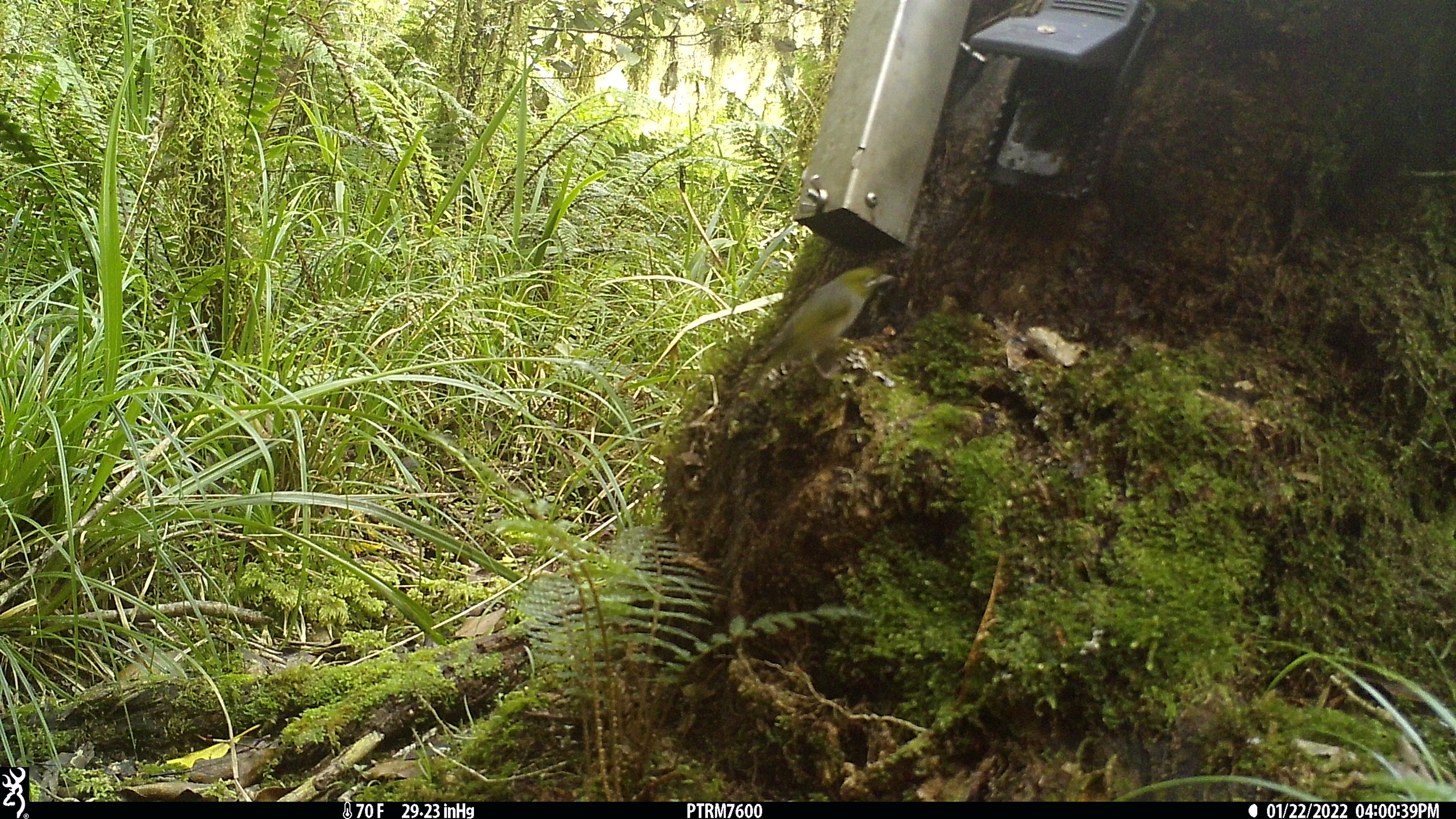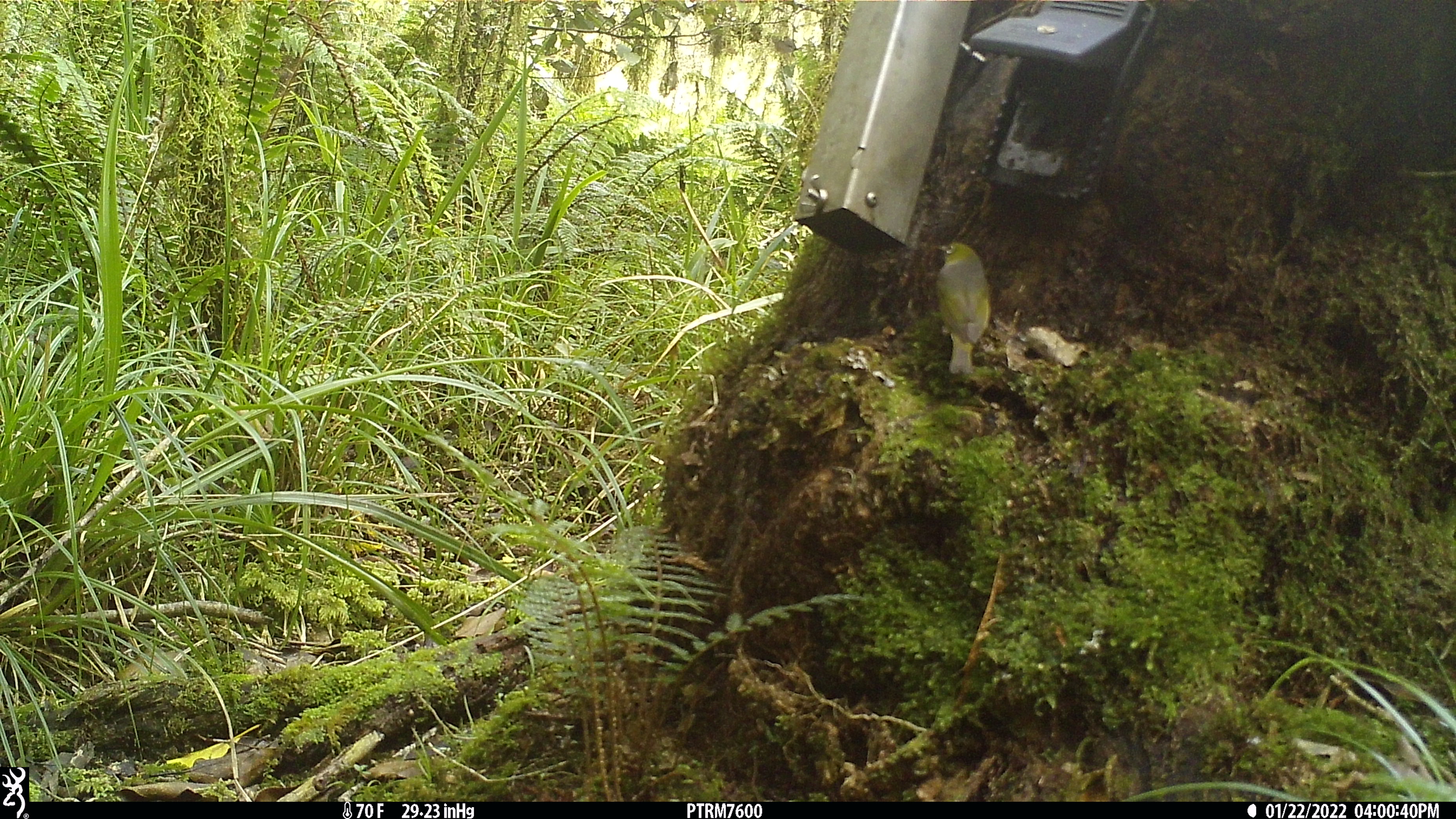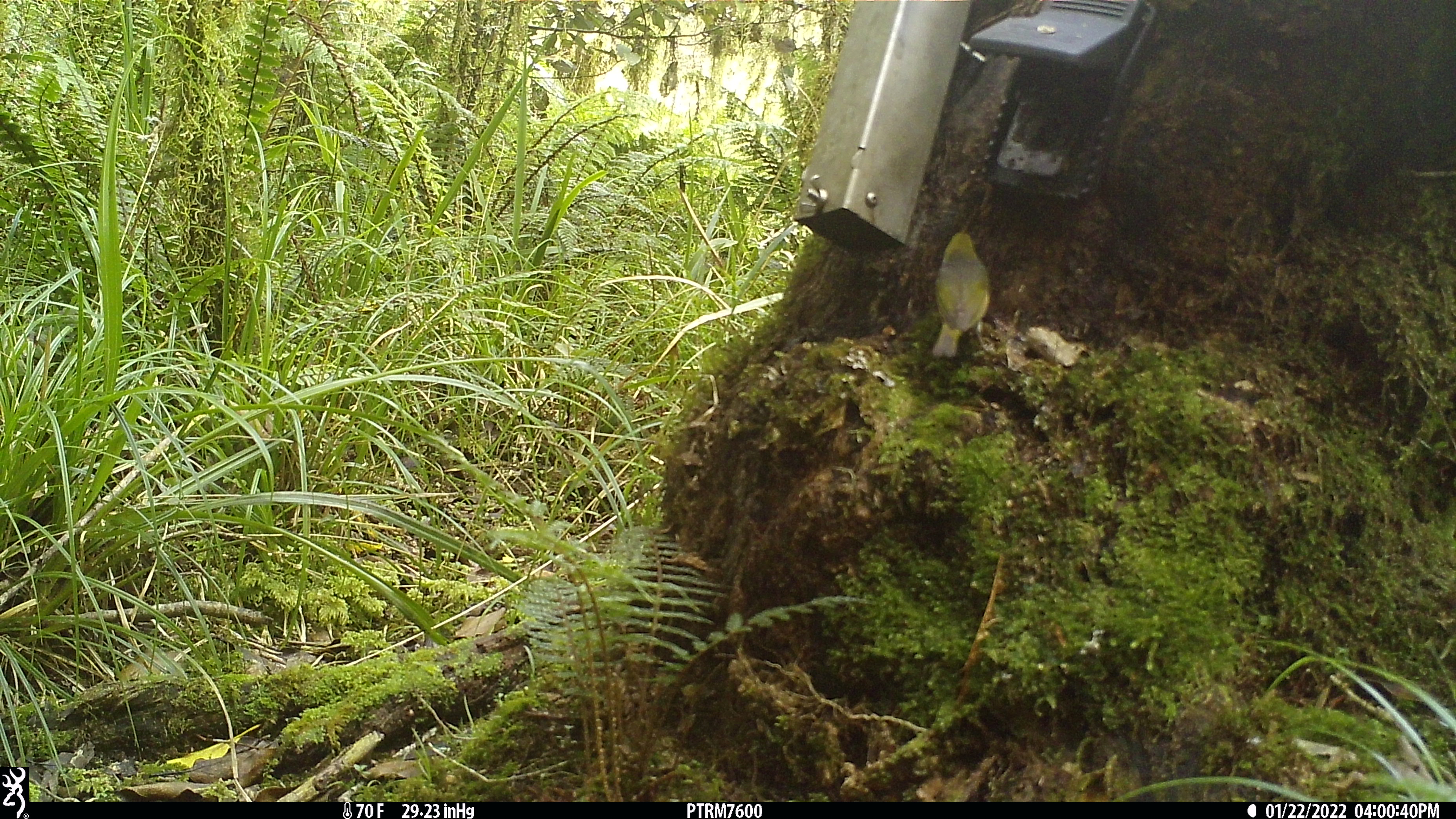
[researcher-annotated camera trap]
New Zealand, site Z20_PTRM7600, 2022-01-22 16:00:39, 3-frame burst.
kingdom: Animalia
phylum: Chordata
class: Aves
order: Passeriformes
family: Zosteropidae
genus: Zosterops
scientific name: Zosterops lateralis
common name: silvereye